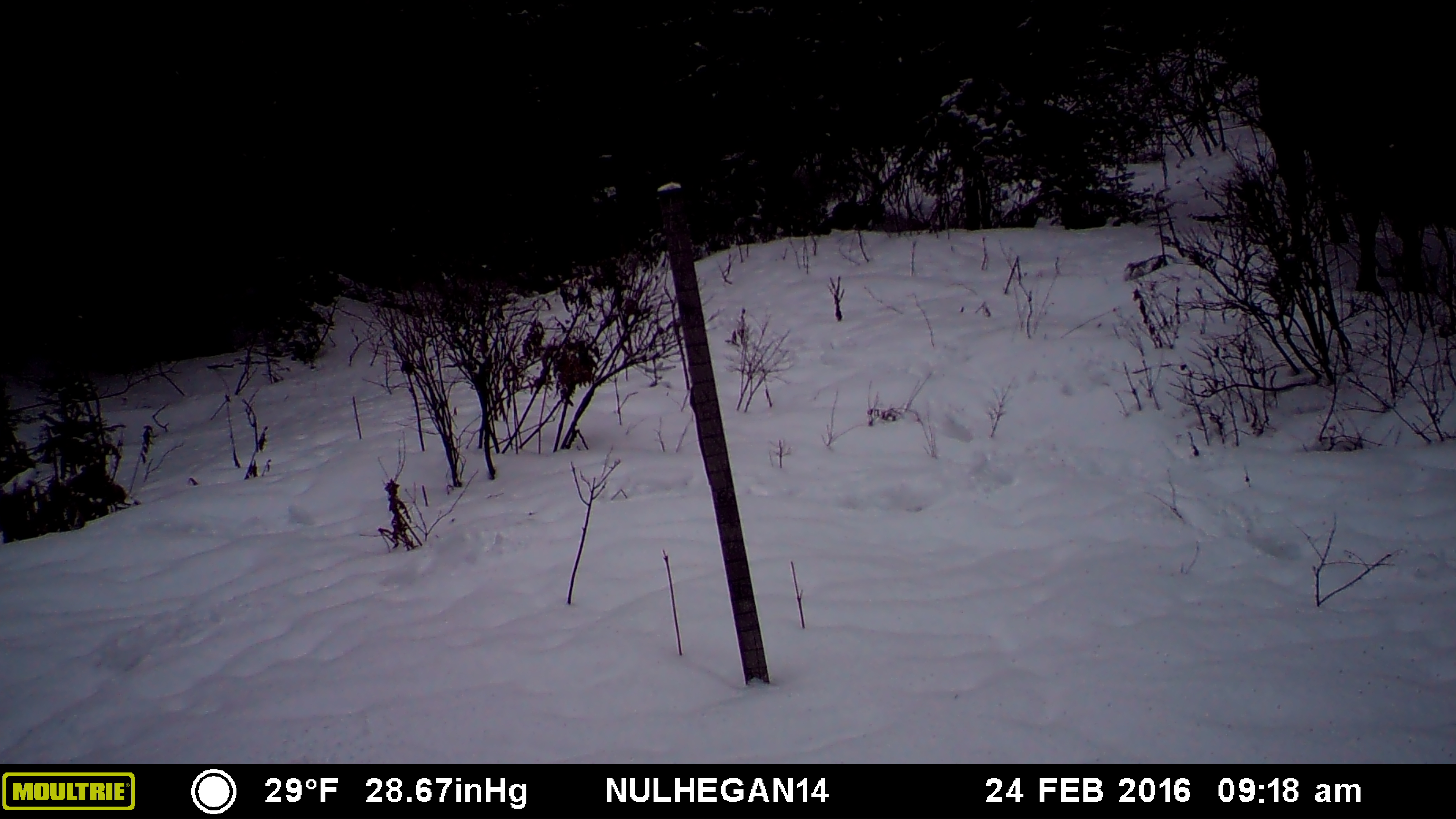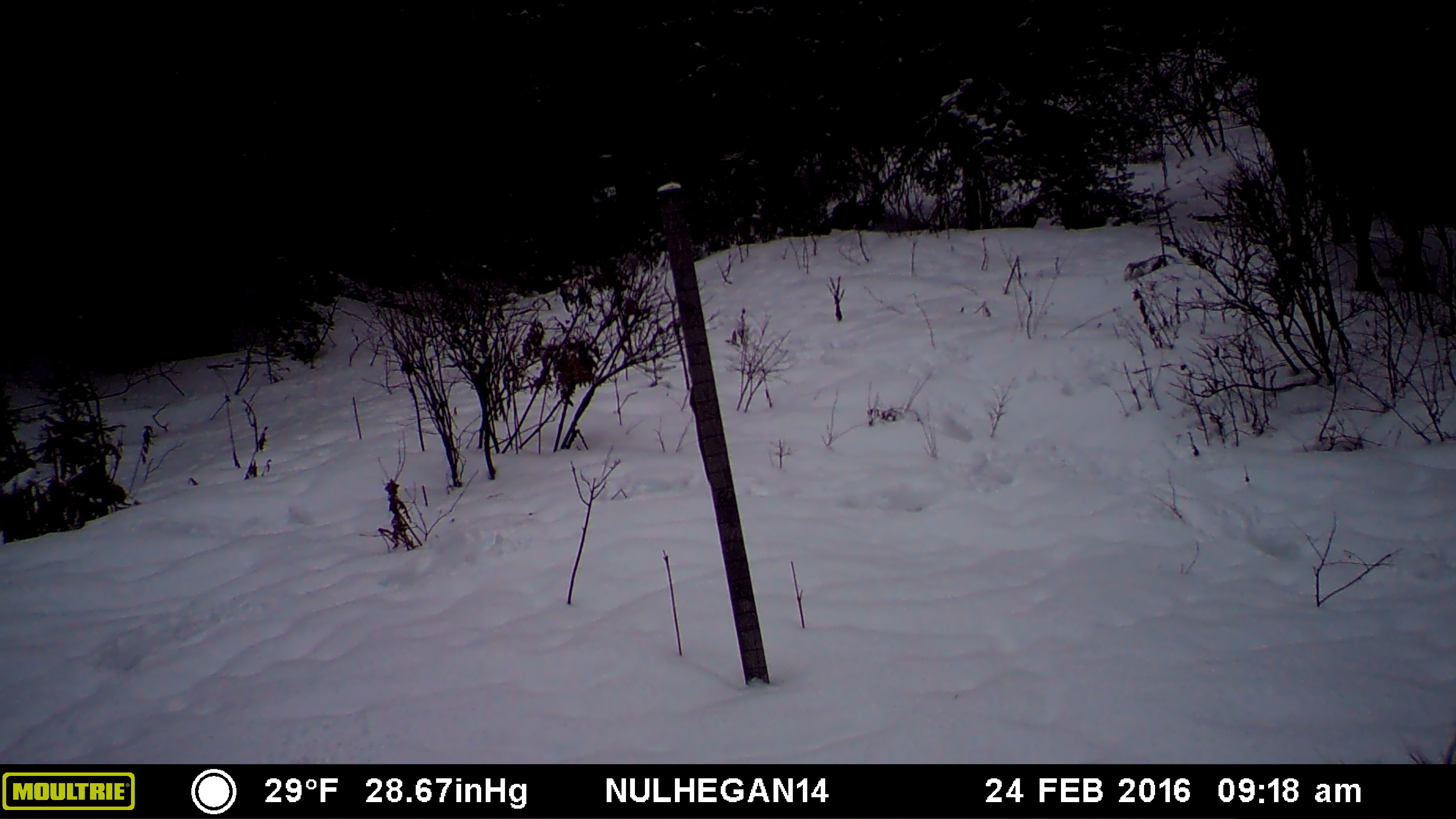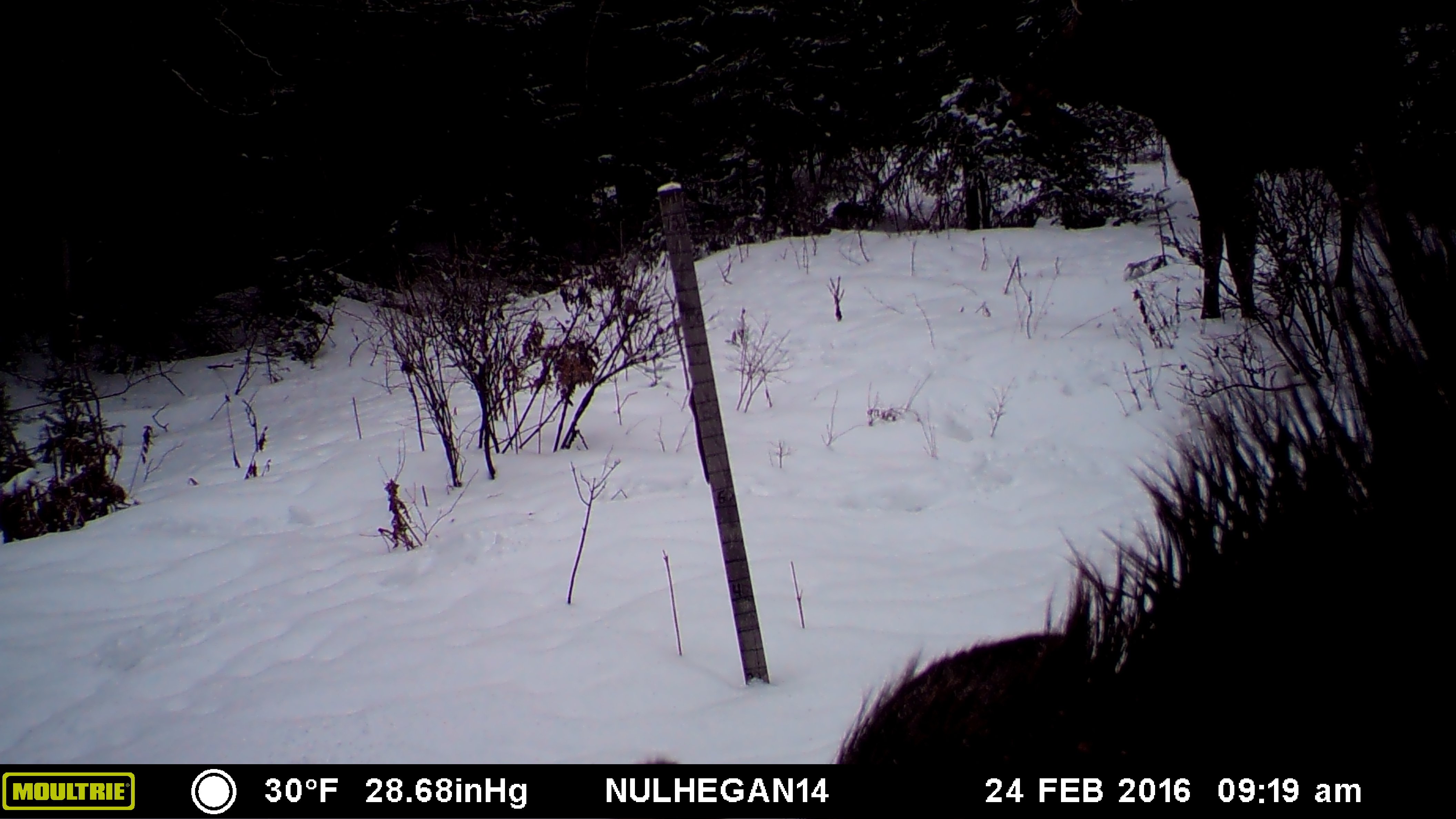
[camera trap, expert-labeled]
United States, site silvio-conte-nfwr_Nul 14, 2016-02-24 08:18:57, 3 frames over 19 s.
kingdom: Animalia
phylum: Chordata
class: Mammalia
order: Artiodactyla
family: Cervidae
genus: Alces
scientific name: Alces alces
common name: moose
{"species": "moose (Alces alces)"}